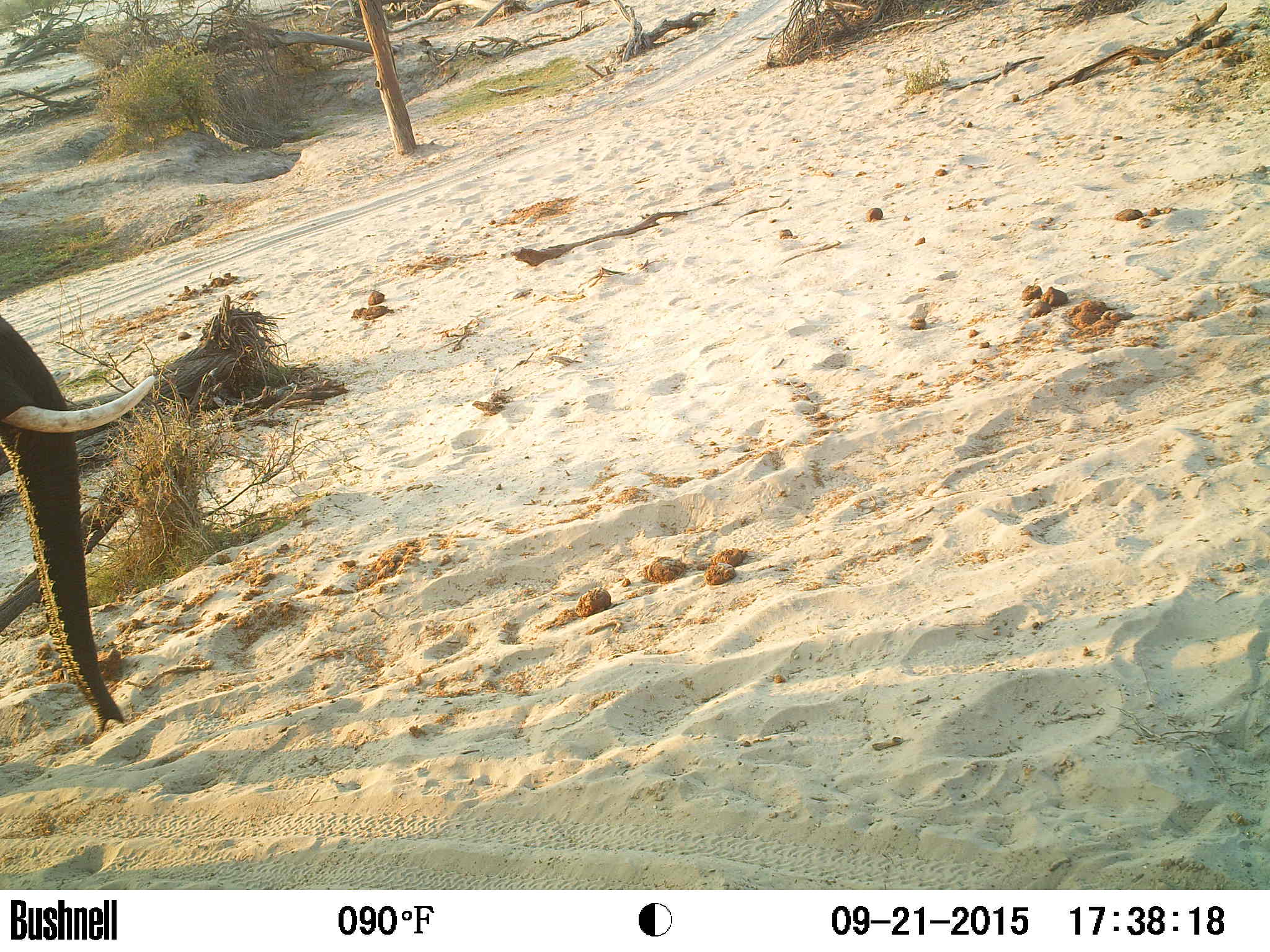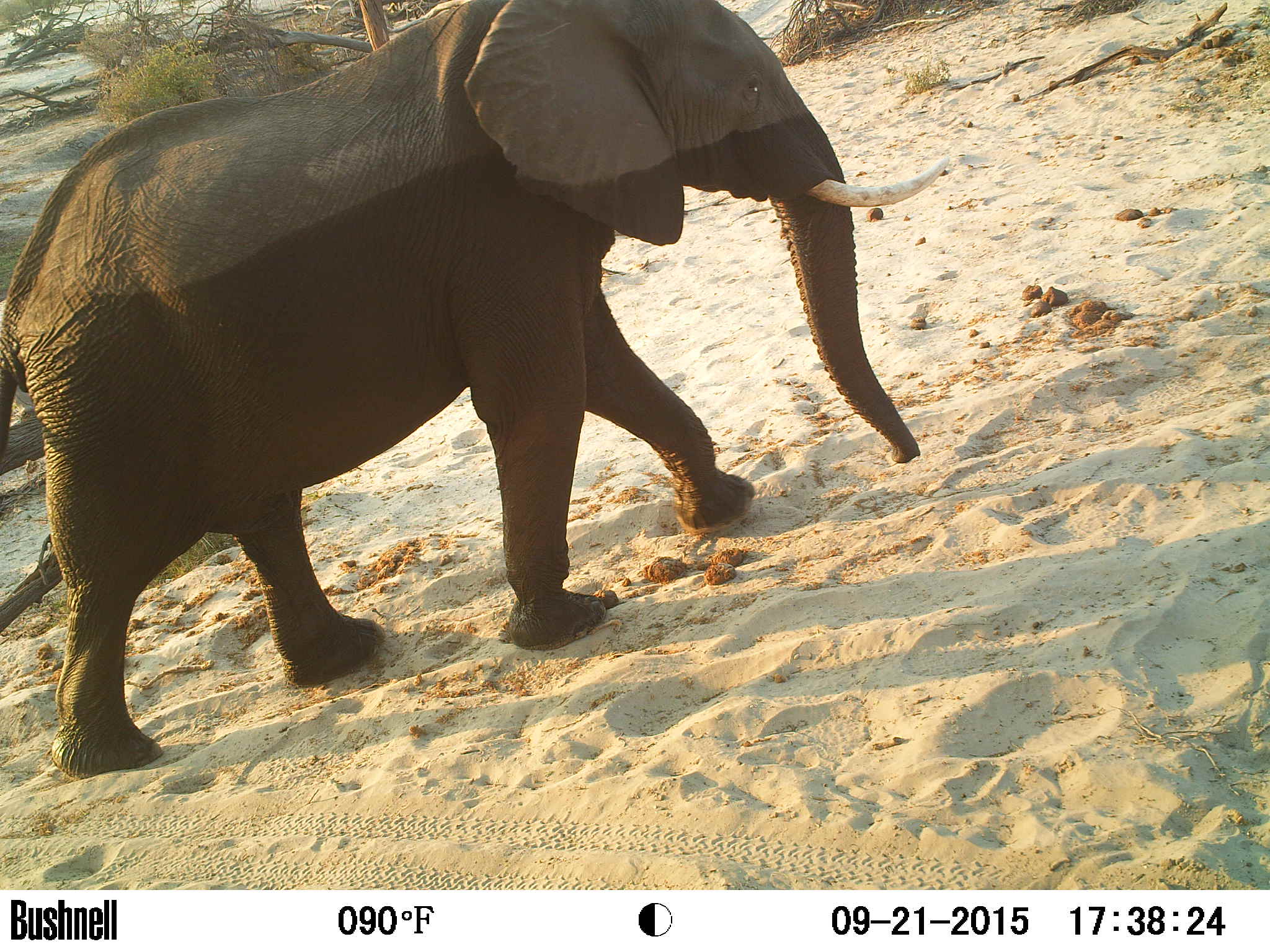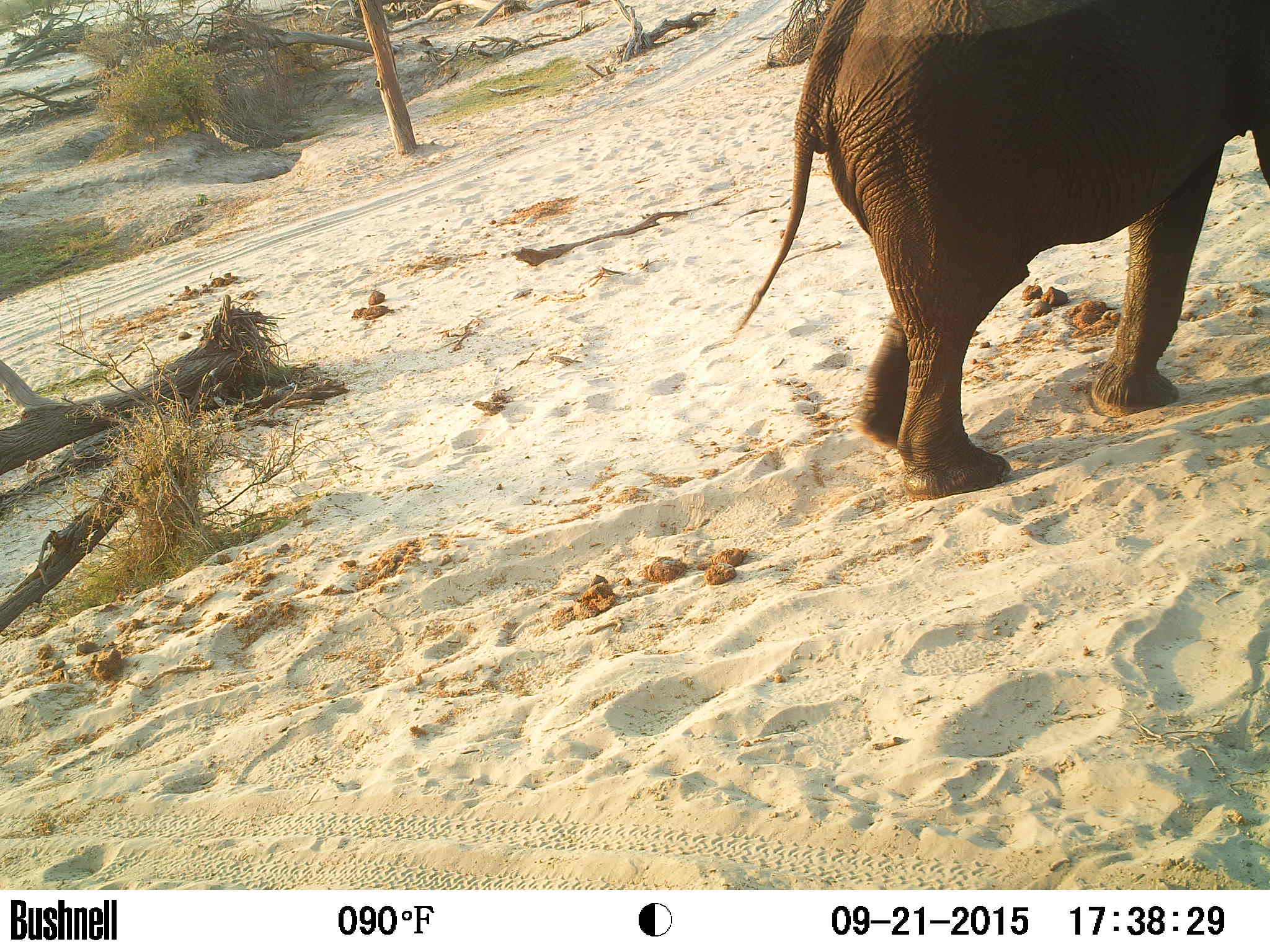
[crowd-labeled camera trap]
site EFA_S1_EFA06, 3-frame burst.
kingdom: Animalia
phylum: Chordata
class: Mammalia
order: Proboscidea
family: Elephantidae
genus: Loxodonta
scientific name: Loxodonta africana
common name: african bush elephant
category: elephant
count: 1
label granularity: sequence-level